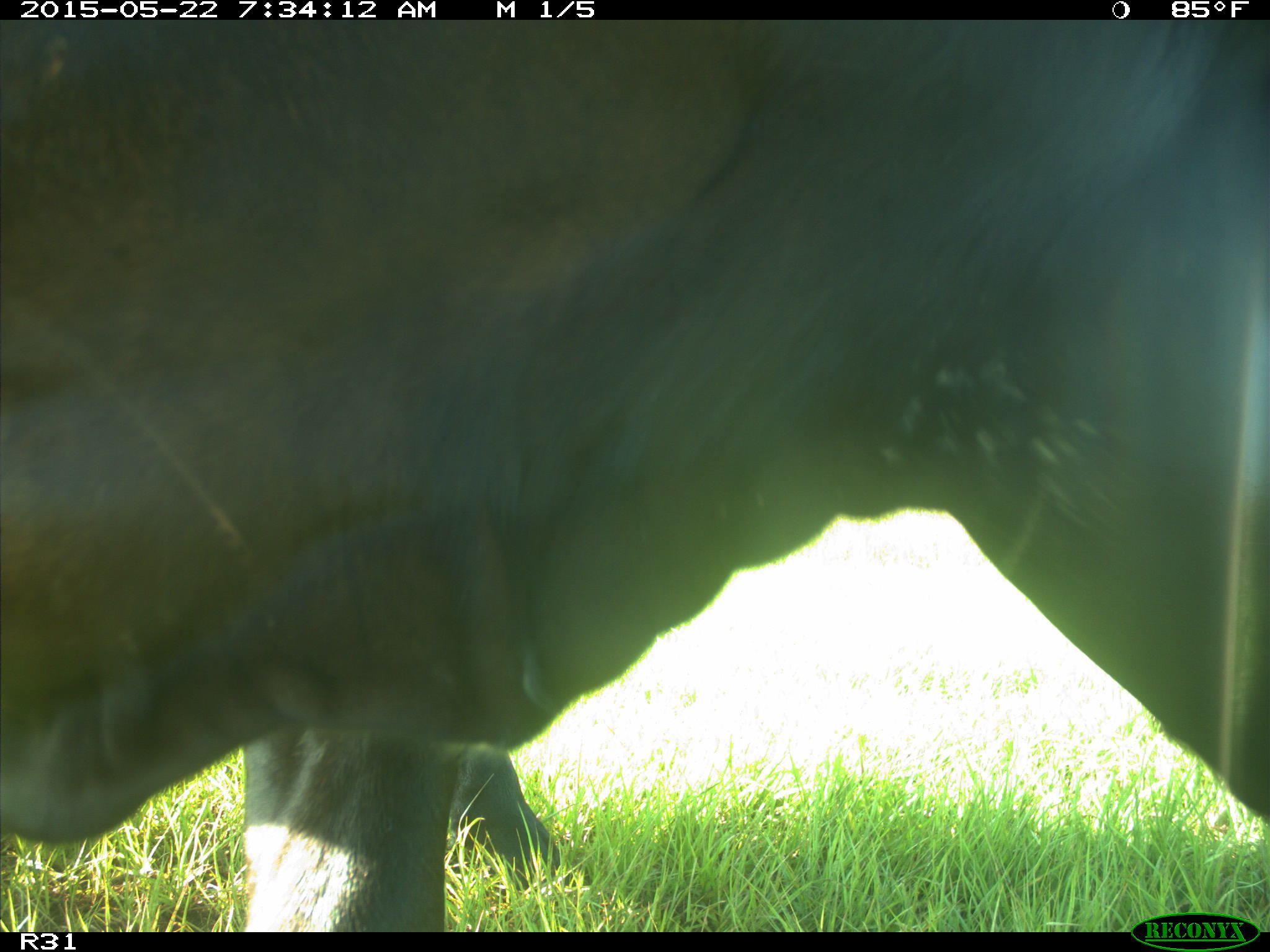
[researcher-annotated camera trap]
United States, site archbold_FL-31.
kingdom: Animalia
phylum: Chordata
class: Mammalia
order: Artiodactyla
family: Bovidae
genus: Bos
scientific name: Bos taurus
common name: domestic cow